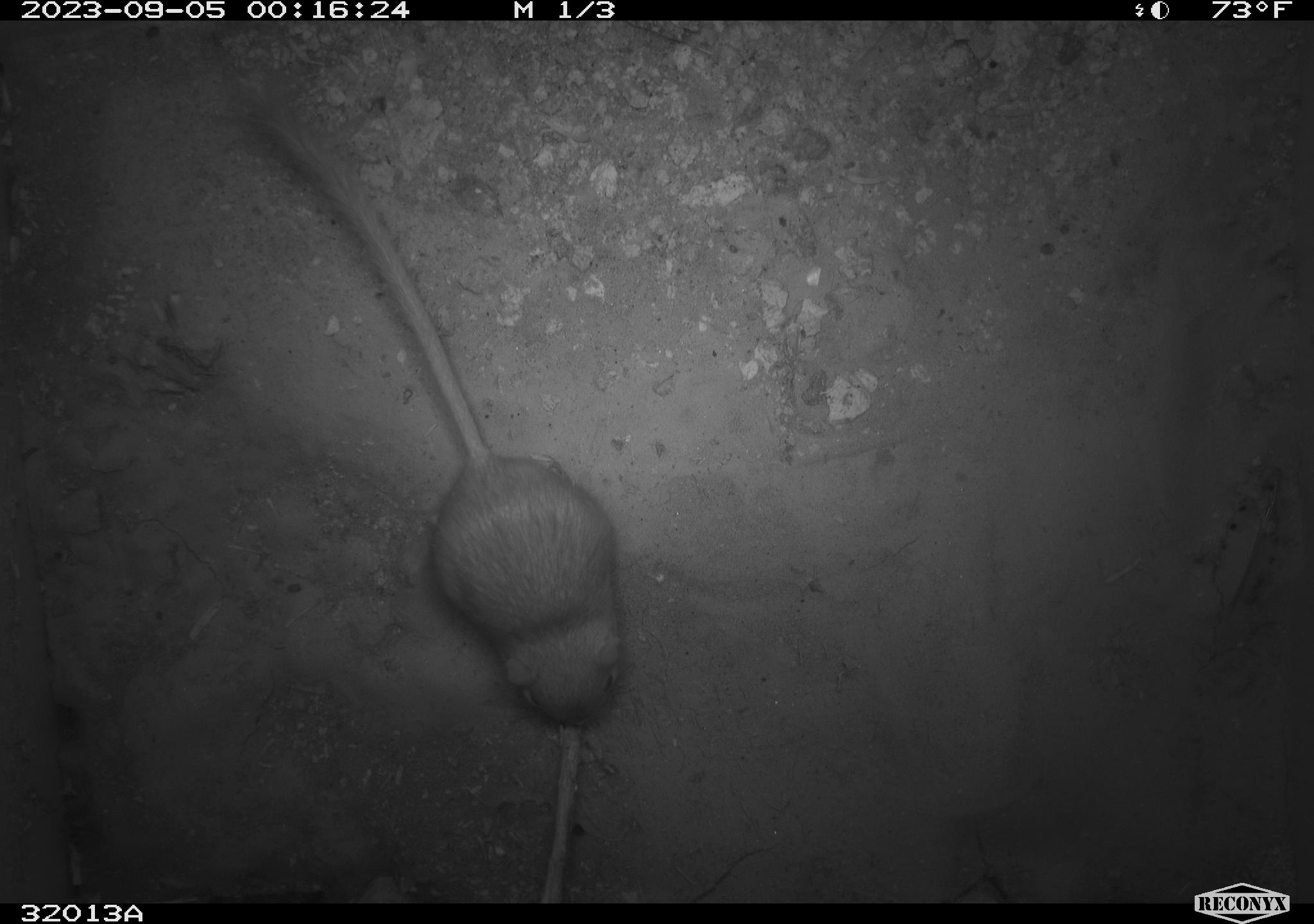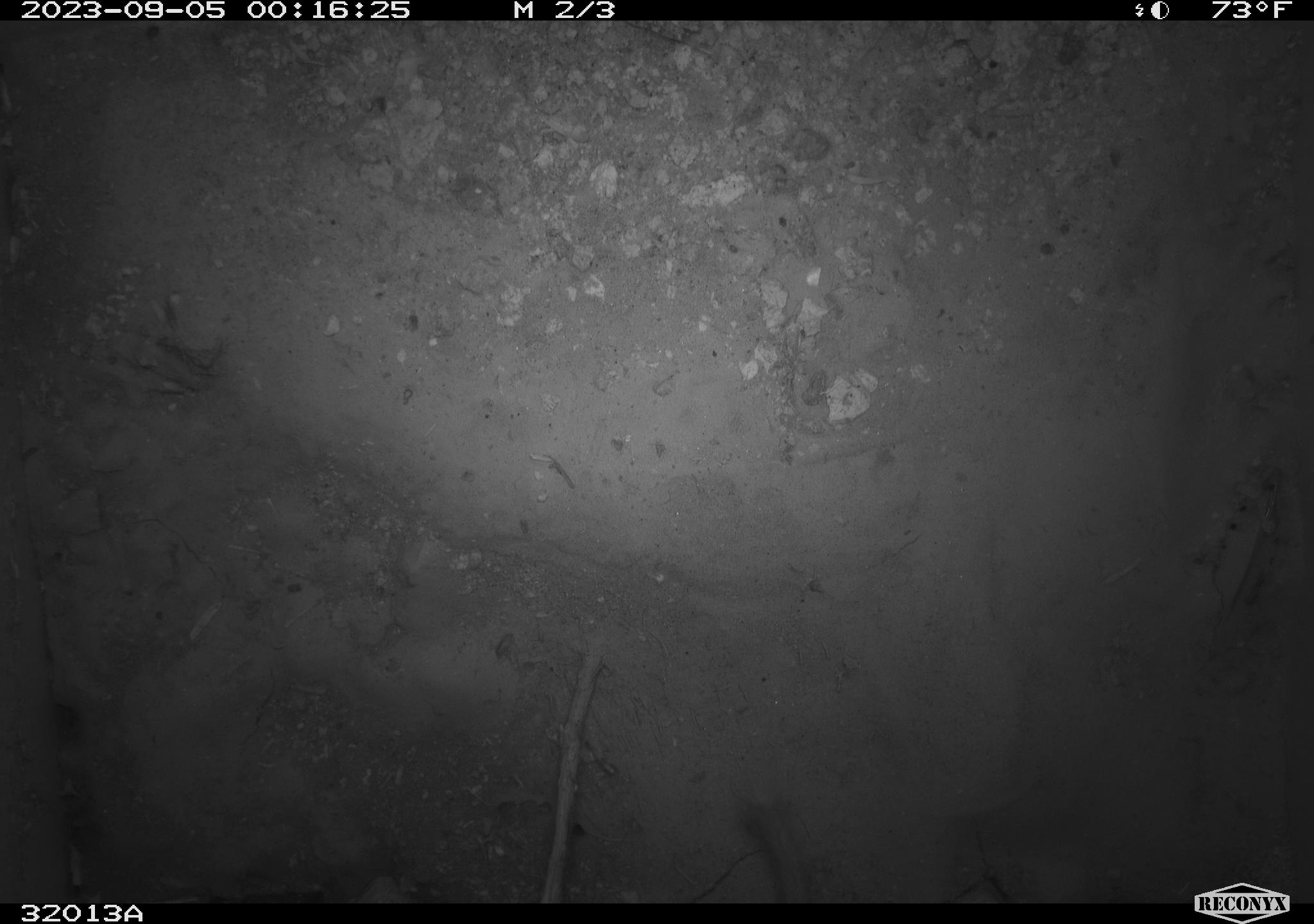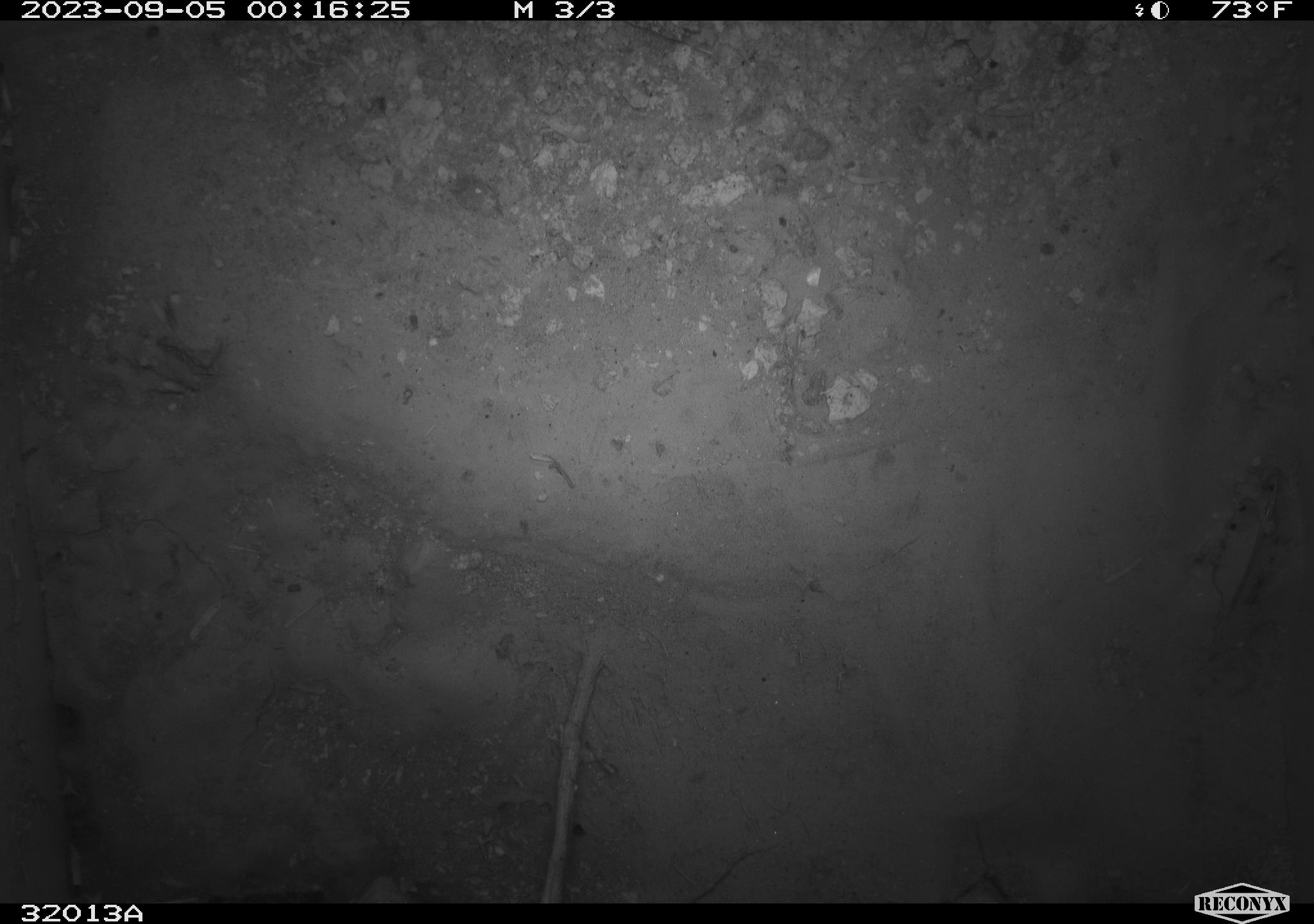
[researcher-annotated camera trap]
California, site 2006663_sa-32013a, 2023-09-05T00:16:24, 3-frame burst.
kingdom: Animalia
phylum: Chordata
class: Mammalia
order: Rodentia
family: Heteromyidae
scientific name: Heteromyidae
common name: kangaroo rats and pocket mice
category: heteromyidae family